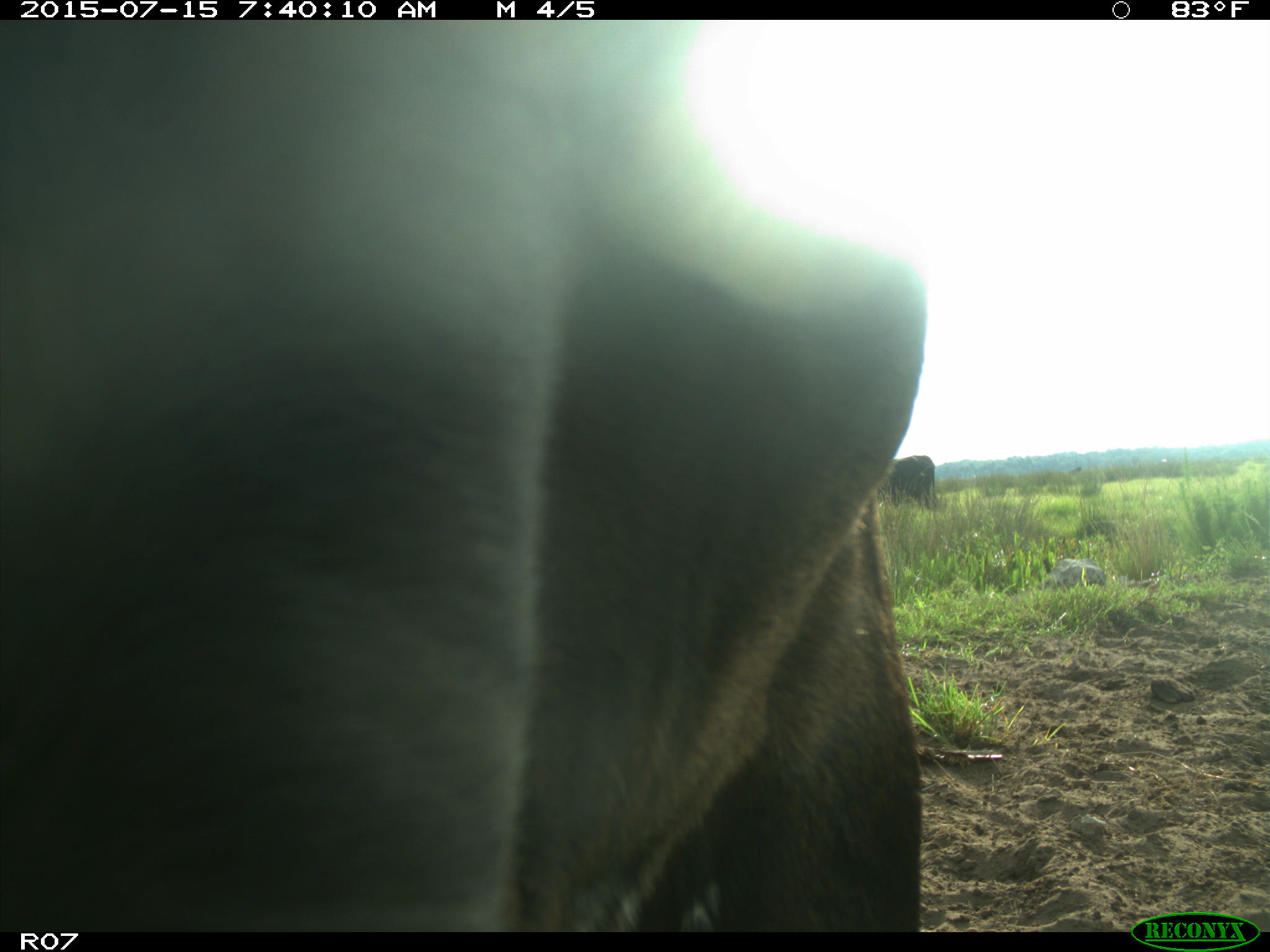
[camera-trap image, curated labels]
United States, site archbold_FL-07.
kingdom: Animalia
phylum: Chordata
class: Mammalia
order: Artiodactyla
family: Bovidae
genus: Bos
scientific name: Bos taurus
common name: domestic cow